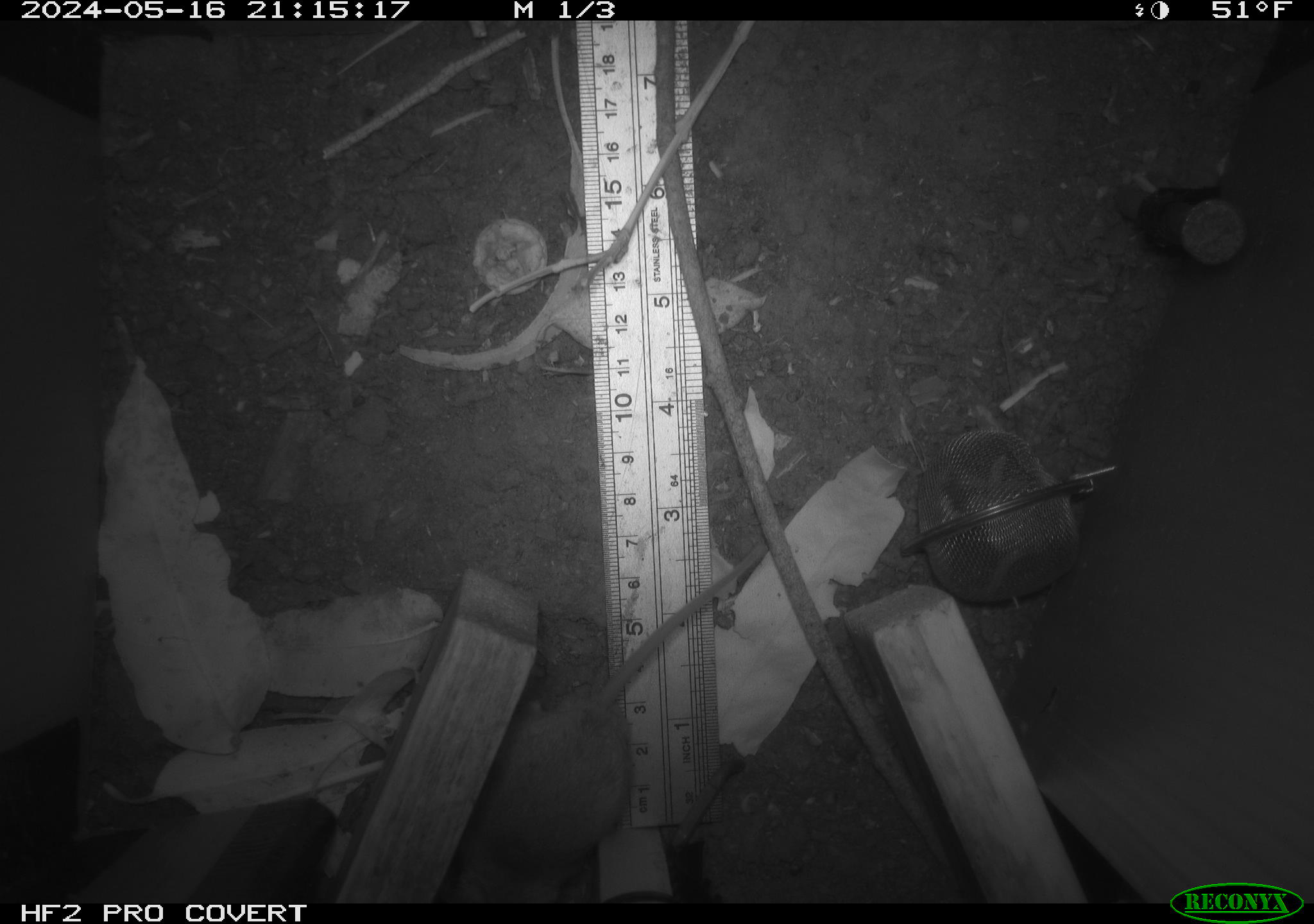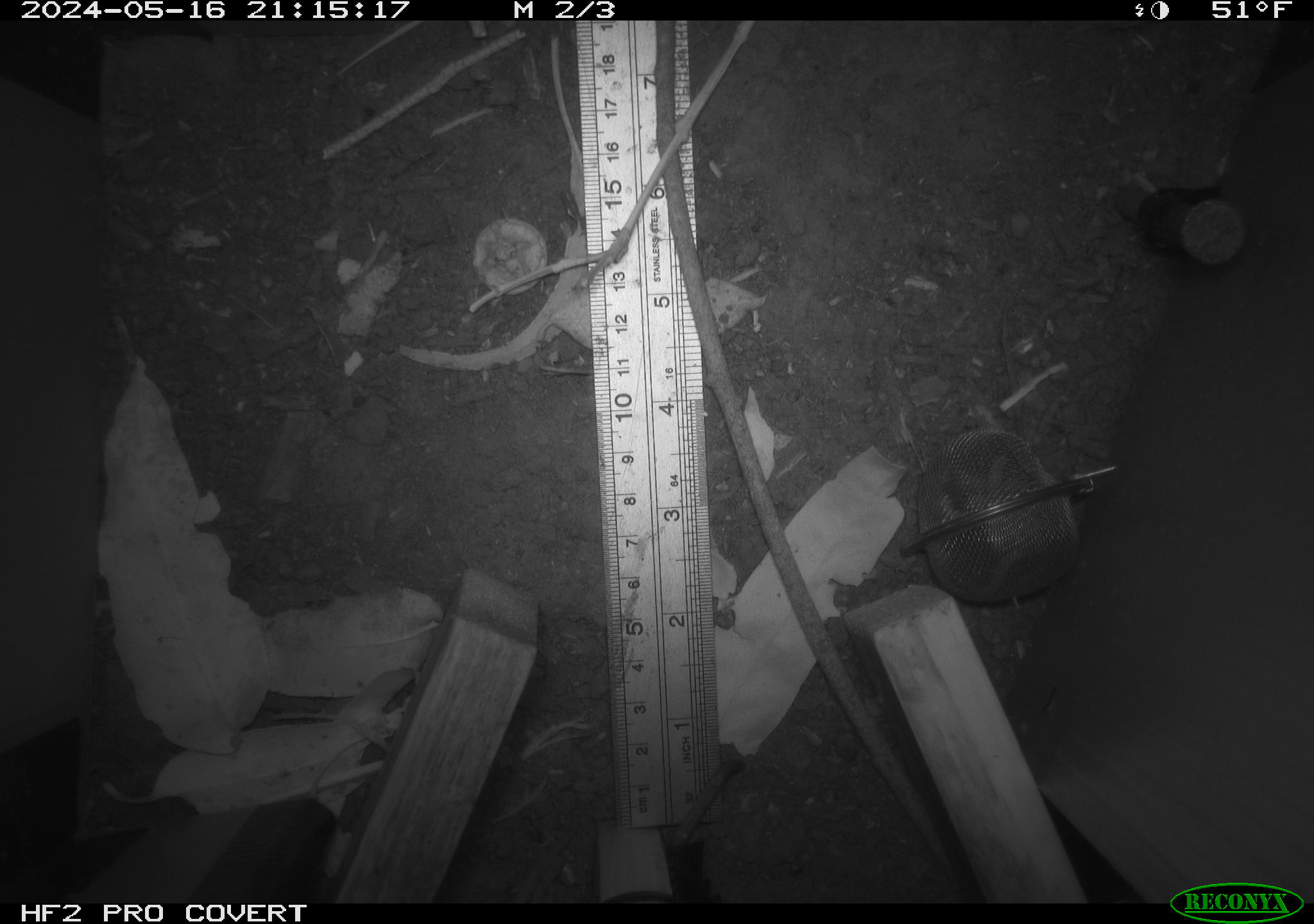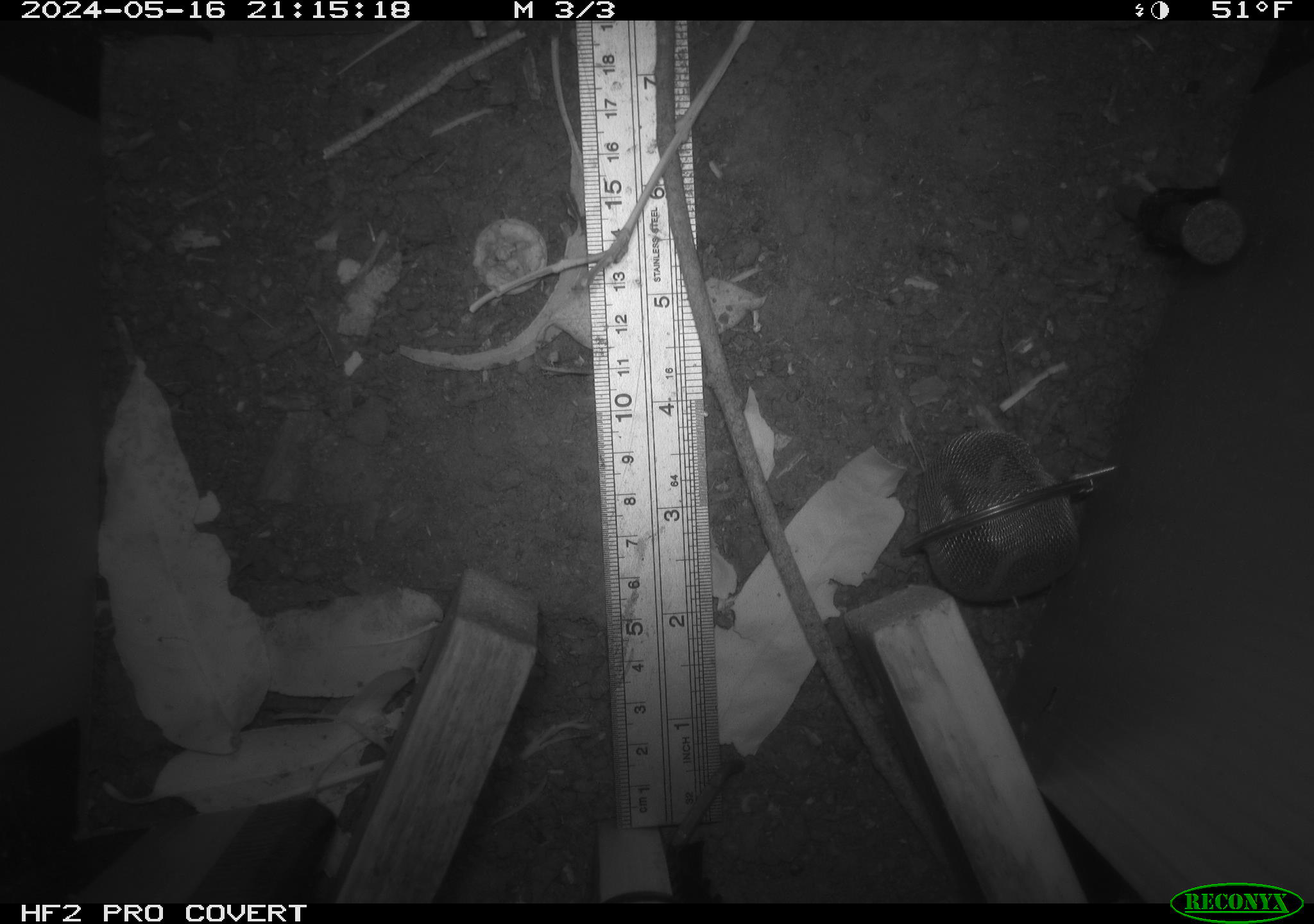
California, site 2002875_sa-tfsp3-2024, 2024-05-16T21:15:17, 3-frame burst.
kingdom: Animalia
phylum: Chordata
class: Mammalia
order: Rodentia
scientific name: Rodentia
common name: mouse species